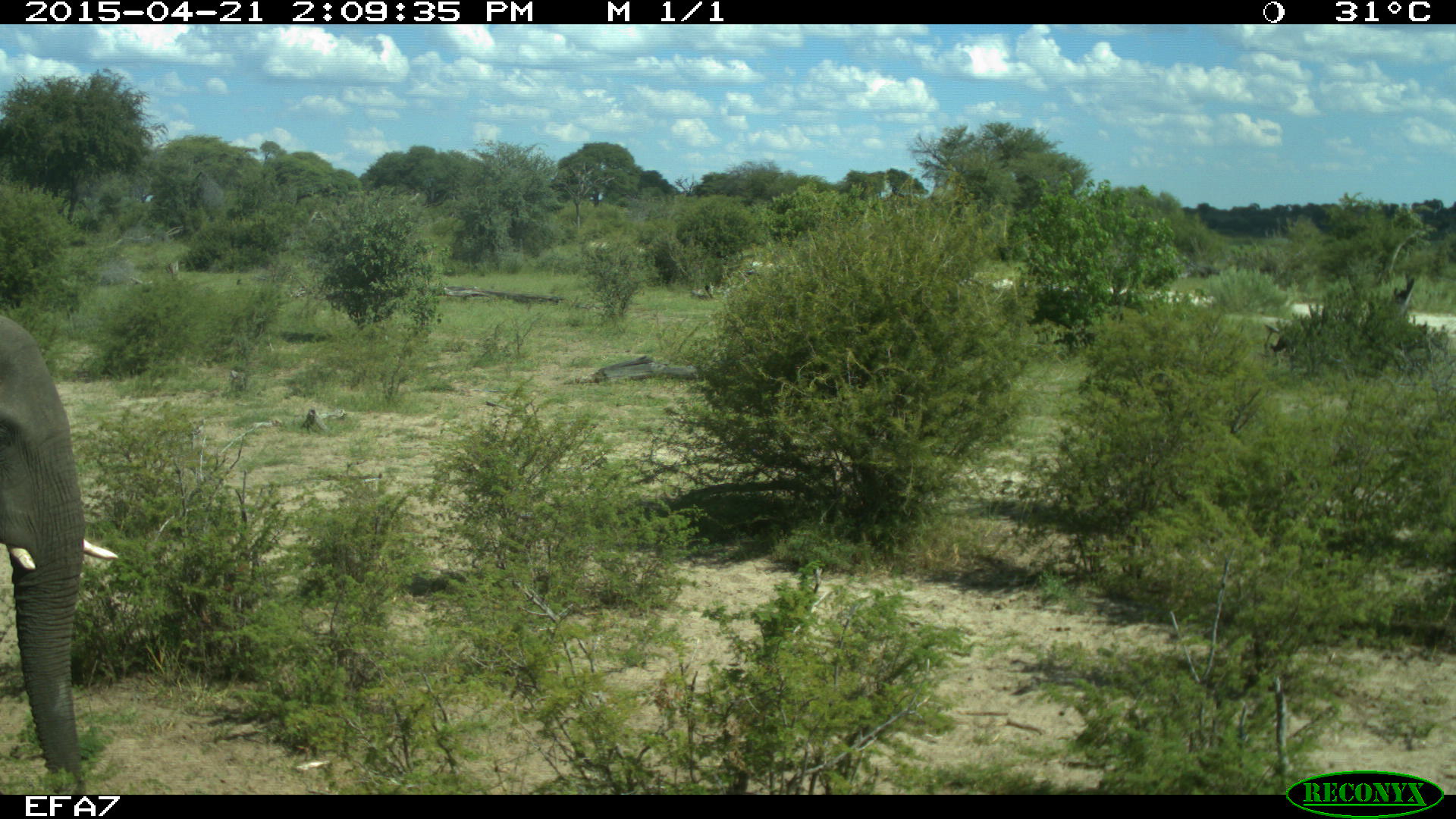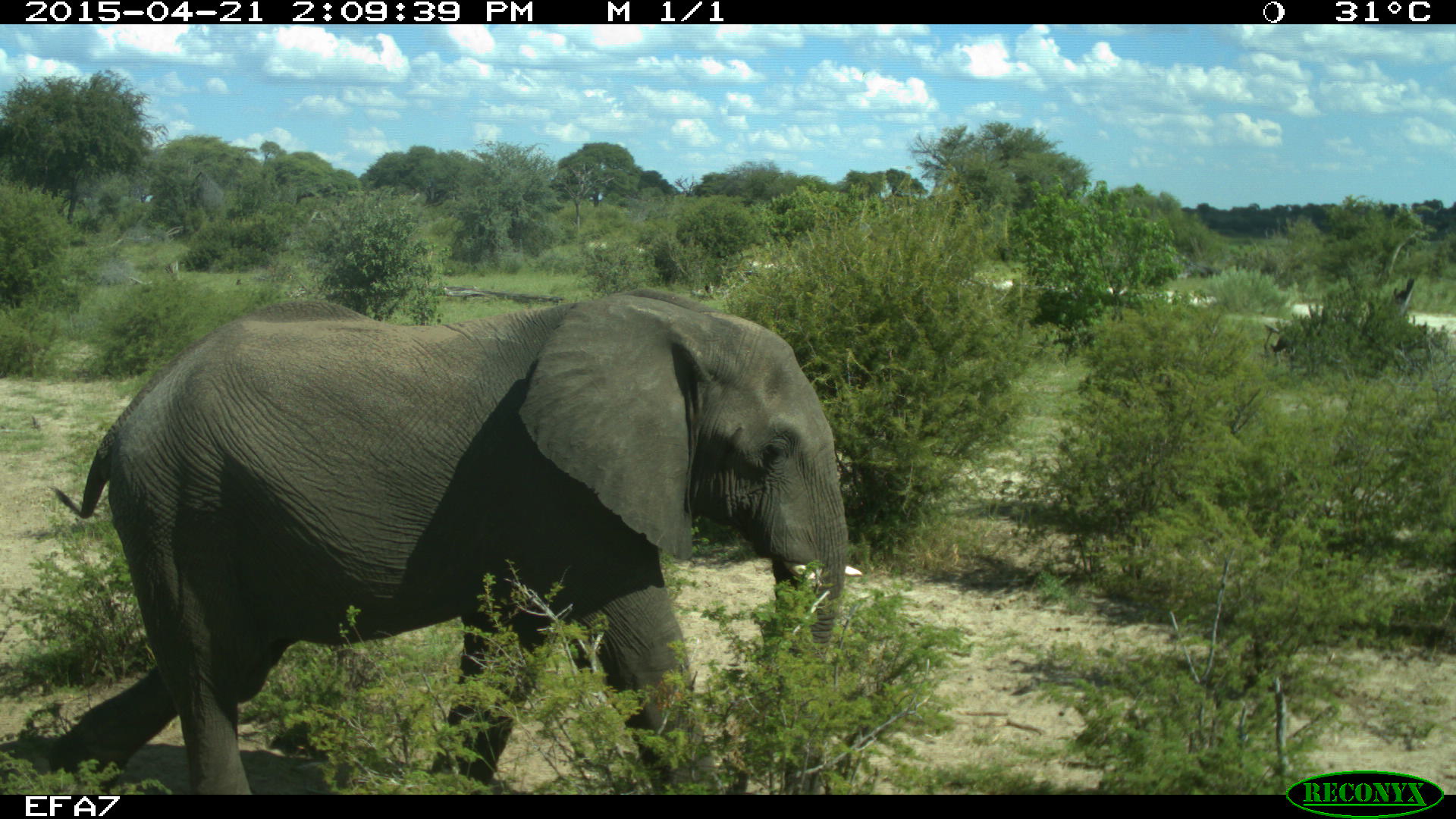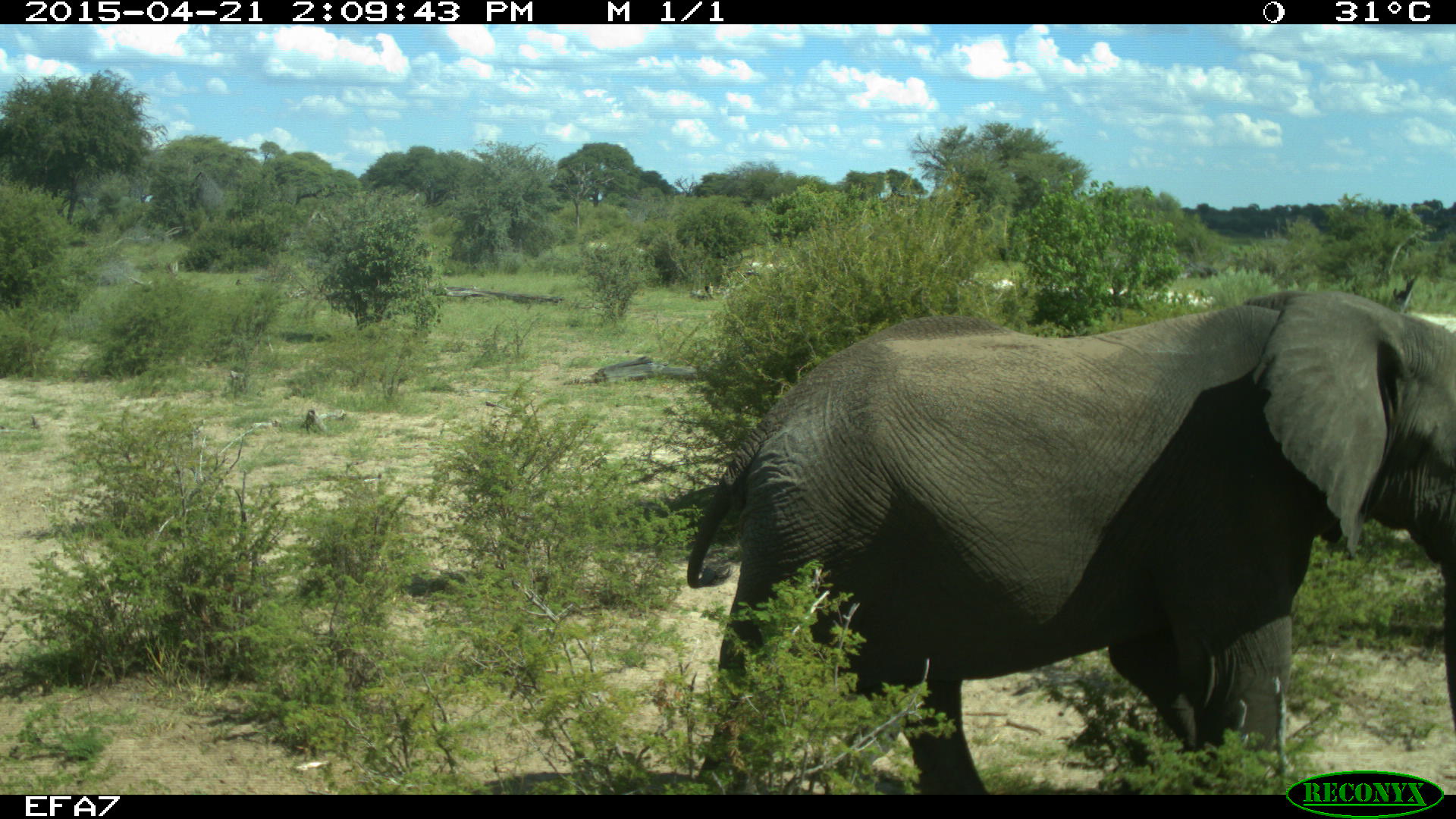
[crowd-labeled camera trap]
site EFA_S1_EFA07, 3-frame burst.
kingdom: Animalia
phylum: Chordata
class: Mammalia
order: Proboscidea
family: Elephantidae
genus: Loxodonta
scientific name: Loxodonta africana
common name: african bush elephant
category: elephant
Elephant (african bush elephant) (Loxodonta africana), count 1. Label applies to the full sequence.